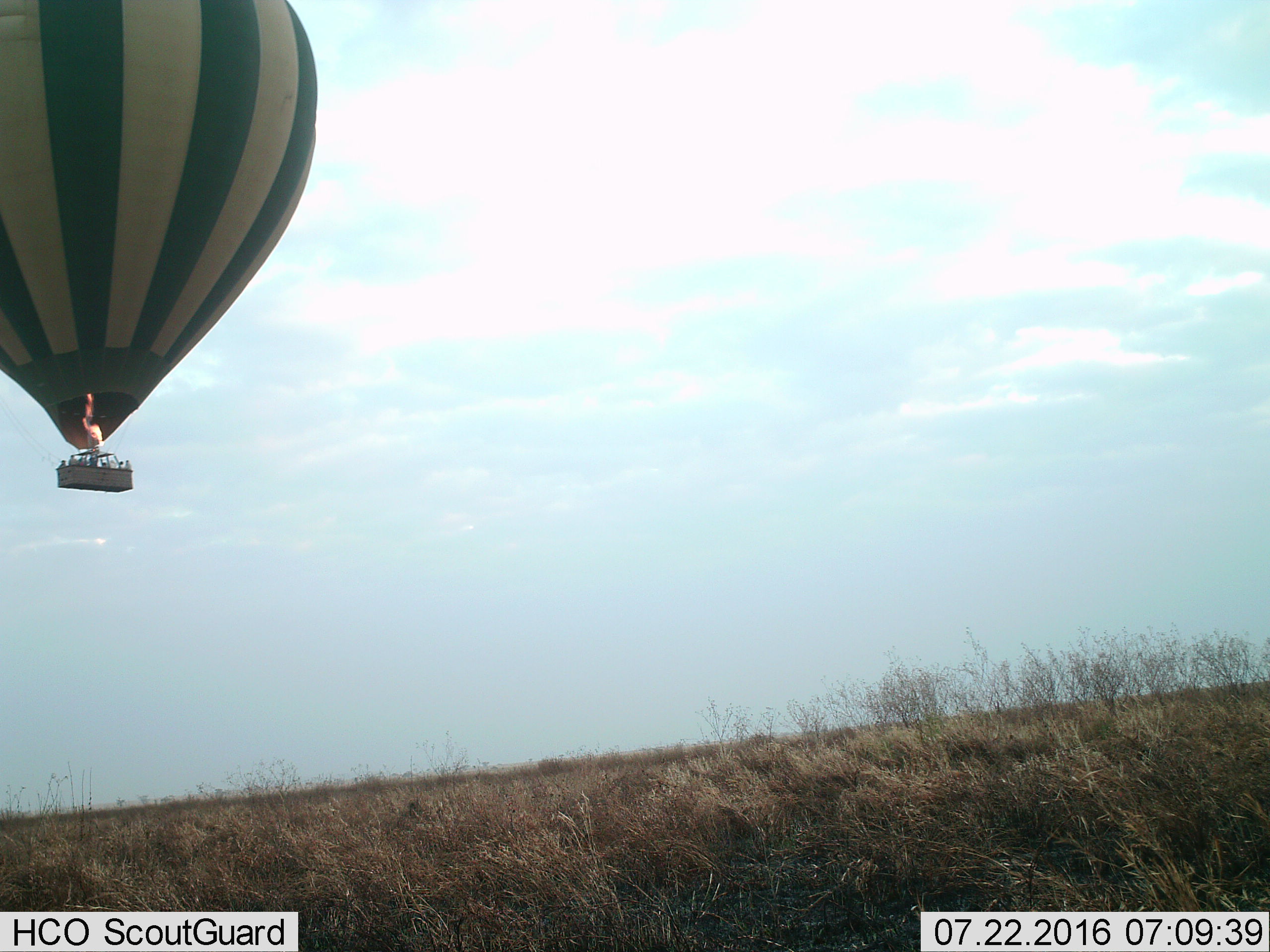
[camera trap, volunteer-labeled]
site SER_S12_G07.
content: unidentified animal